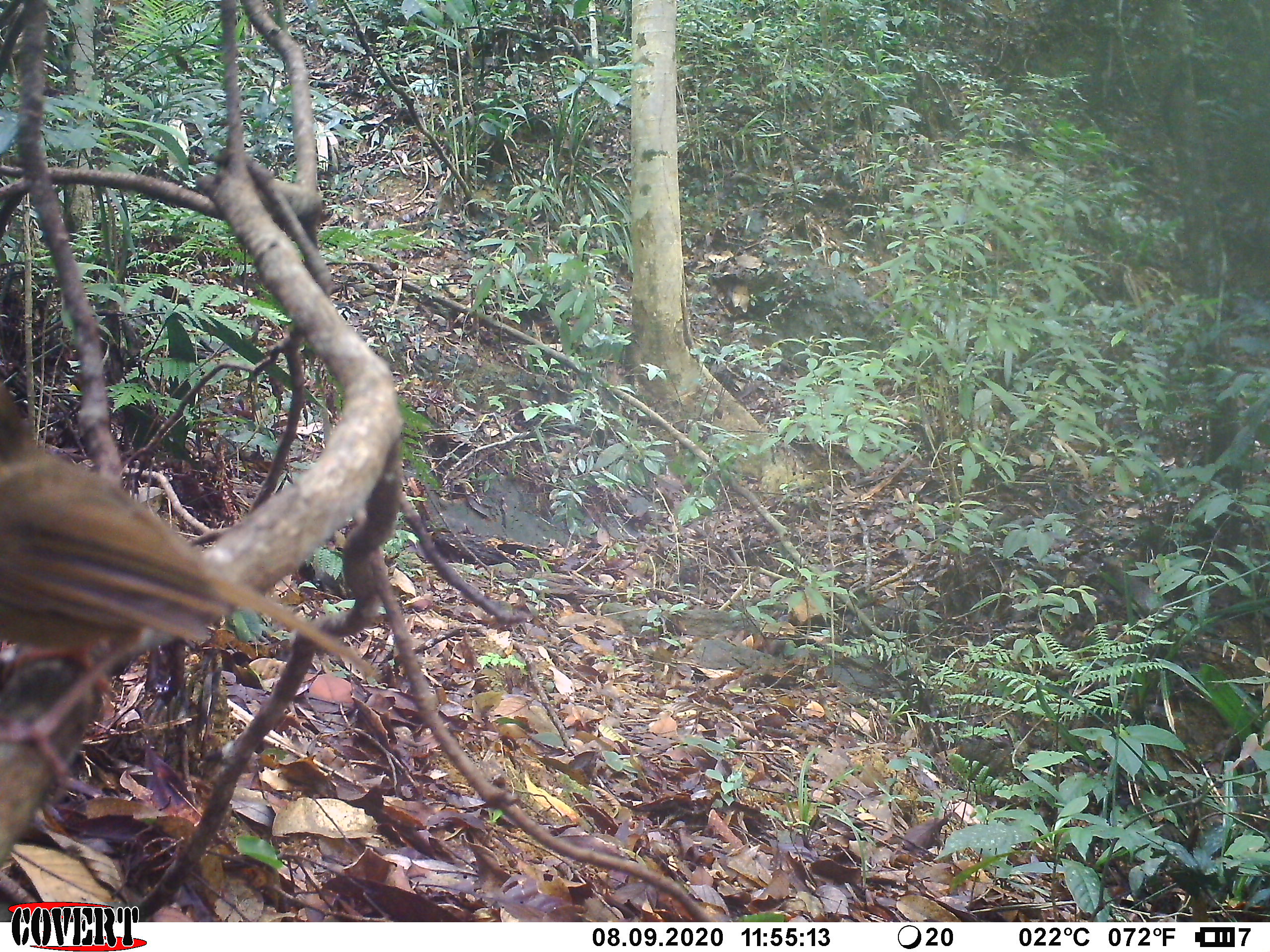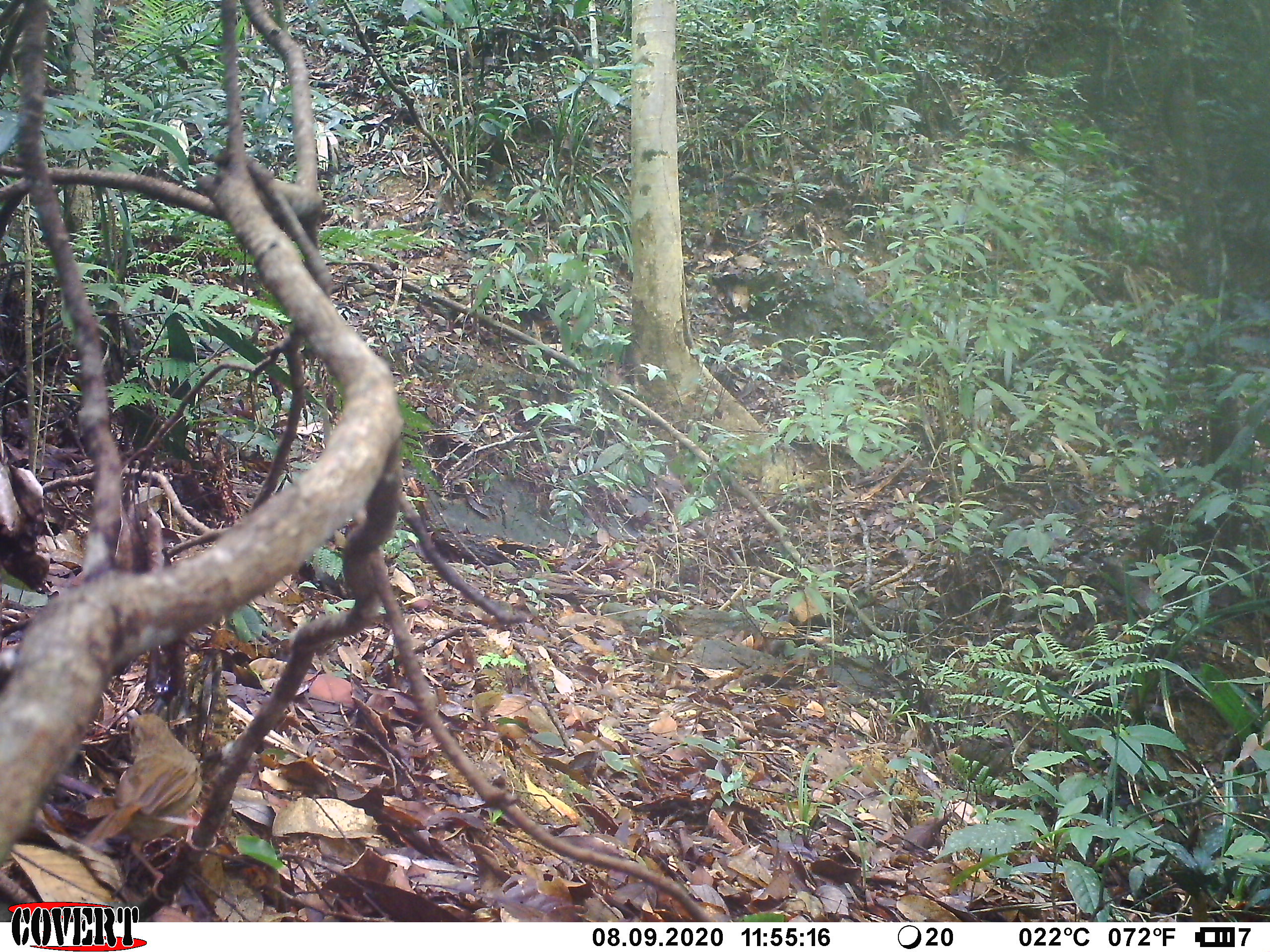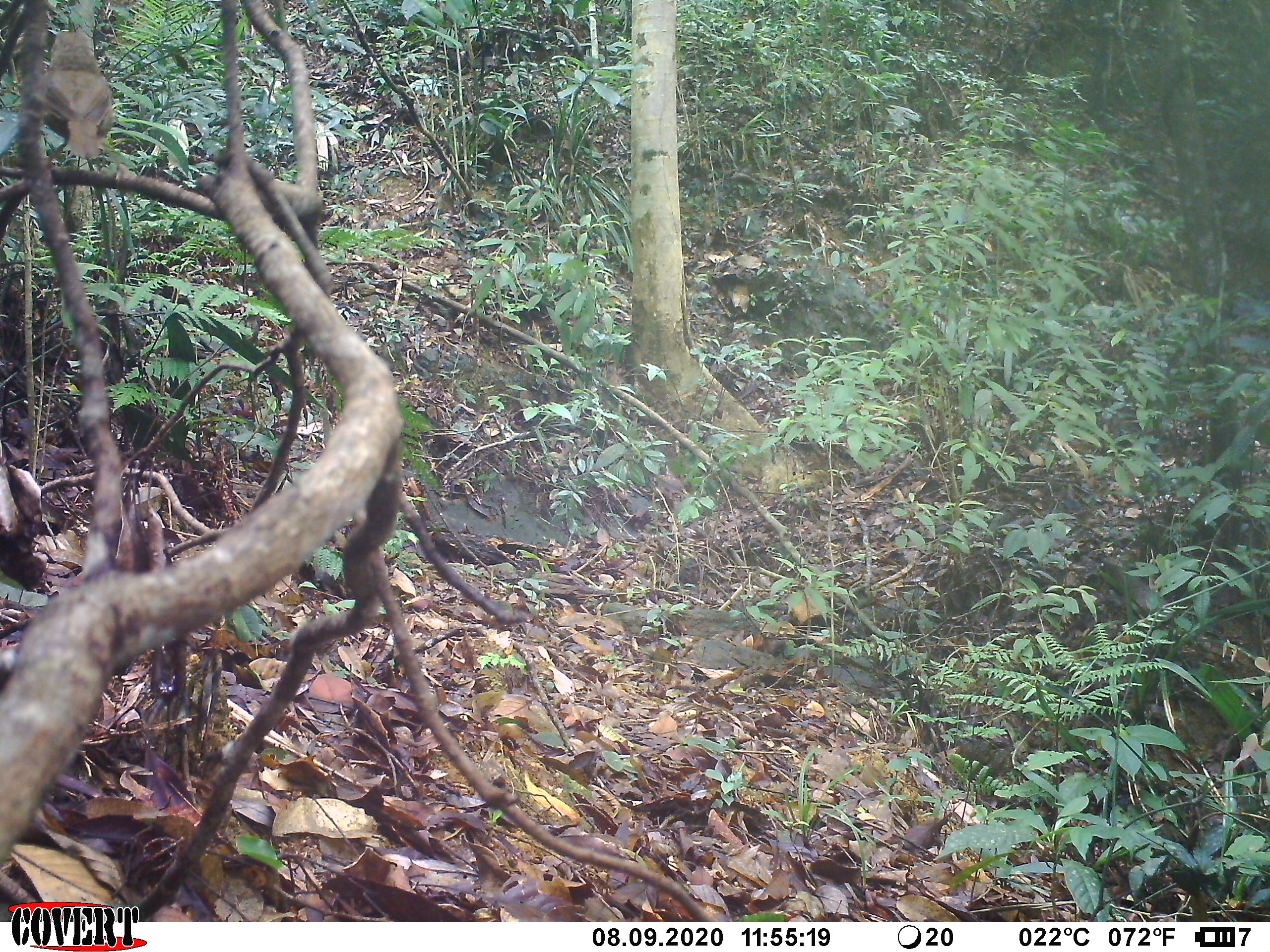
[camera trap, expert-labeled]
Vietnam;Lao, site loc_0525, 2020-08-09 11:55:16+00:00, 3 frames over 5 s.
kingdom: Animalia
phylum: Chordata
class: Aves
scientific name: Aves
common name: bird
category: unidentified bird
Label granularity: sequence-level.